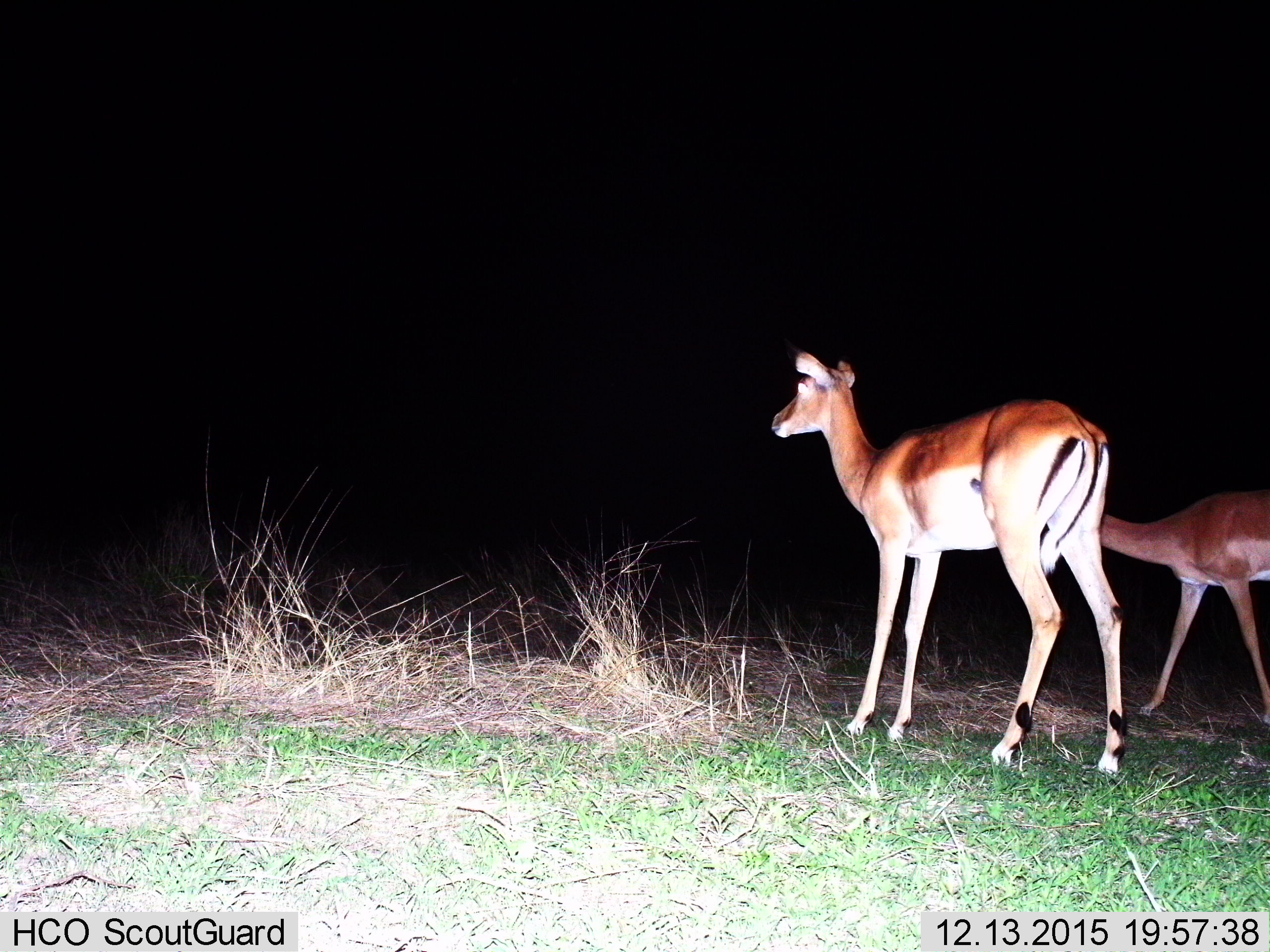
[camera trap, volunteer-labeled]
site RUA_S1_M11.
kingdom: Animalia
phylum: Chordata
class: Mammalia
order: Artiodactyla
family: Bovidae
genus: Aepyceros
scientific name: Aepyceros melampus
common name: impala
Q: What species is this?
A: Impala (Aepyceros melampus).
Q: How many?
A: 2.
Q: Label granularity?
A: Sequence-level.